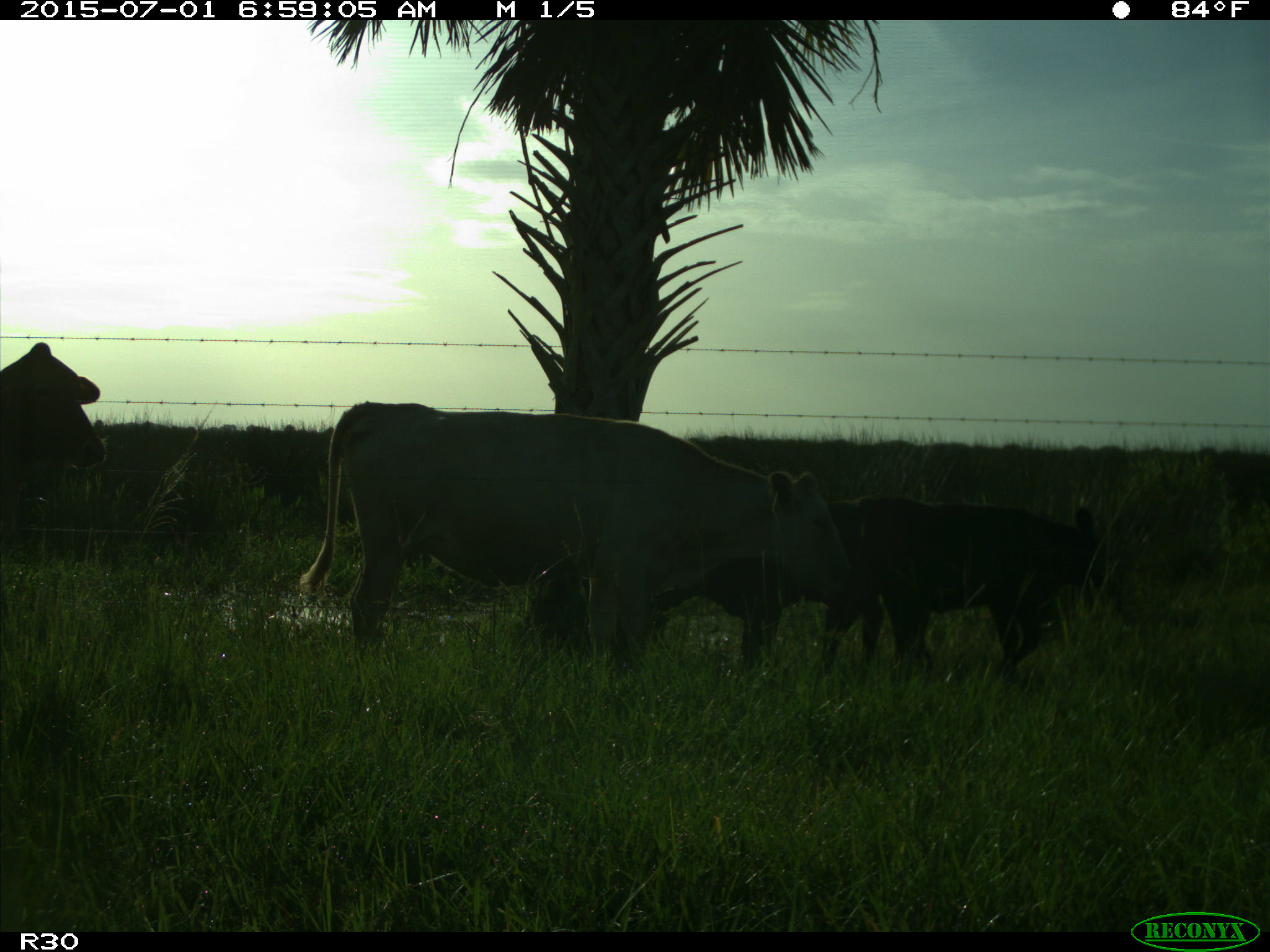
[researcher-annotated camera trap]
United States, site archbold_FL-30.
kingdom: Animalia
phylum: Chordata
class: Mammalia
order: Artiodactyla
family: Bovidae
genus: Bos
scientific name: Bos taurus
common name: domestic cow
Bos taurus (domestic cow).